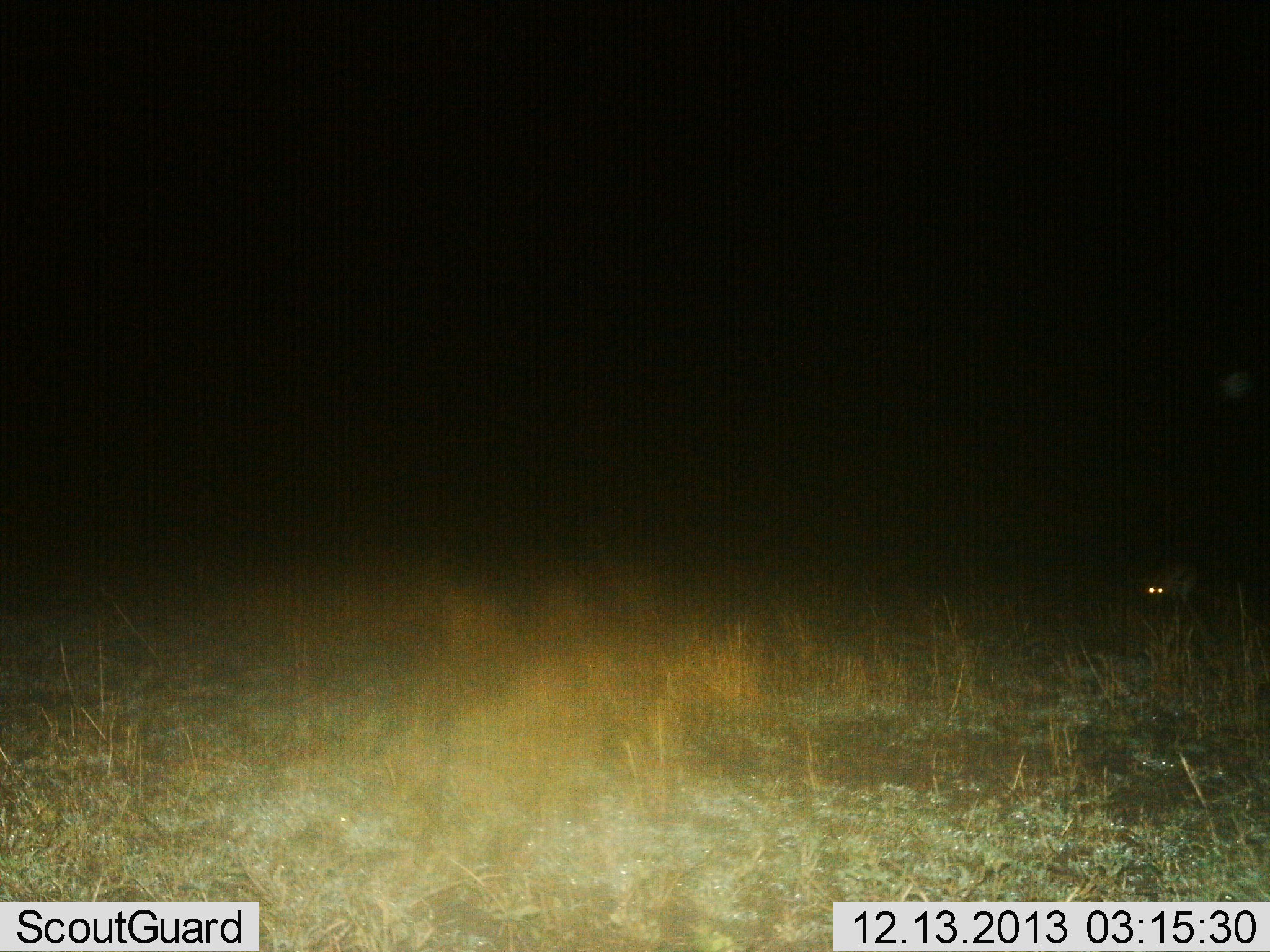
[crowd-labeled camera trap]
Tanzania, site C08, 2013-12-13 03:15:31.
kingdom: Animalia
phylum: Chordata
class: Mammalia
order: Artiodactyla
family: Bovidae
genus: Eudorcas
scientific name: Eudorcas thomsonii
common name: thomson's gazelle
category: gazellethomsons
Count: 1.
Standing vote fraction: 80%.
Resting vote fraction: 0%.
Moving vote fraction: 0%.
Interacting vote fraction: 0%.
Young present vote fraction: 20%.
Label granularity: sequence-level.